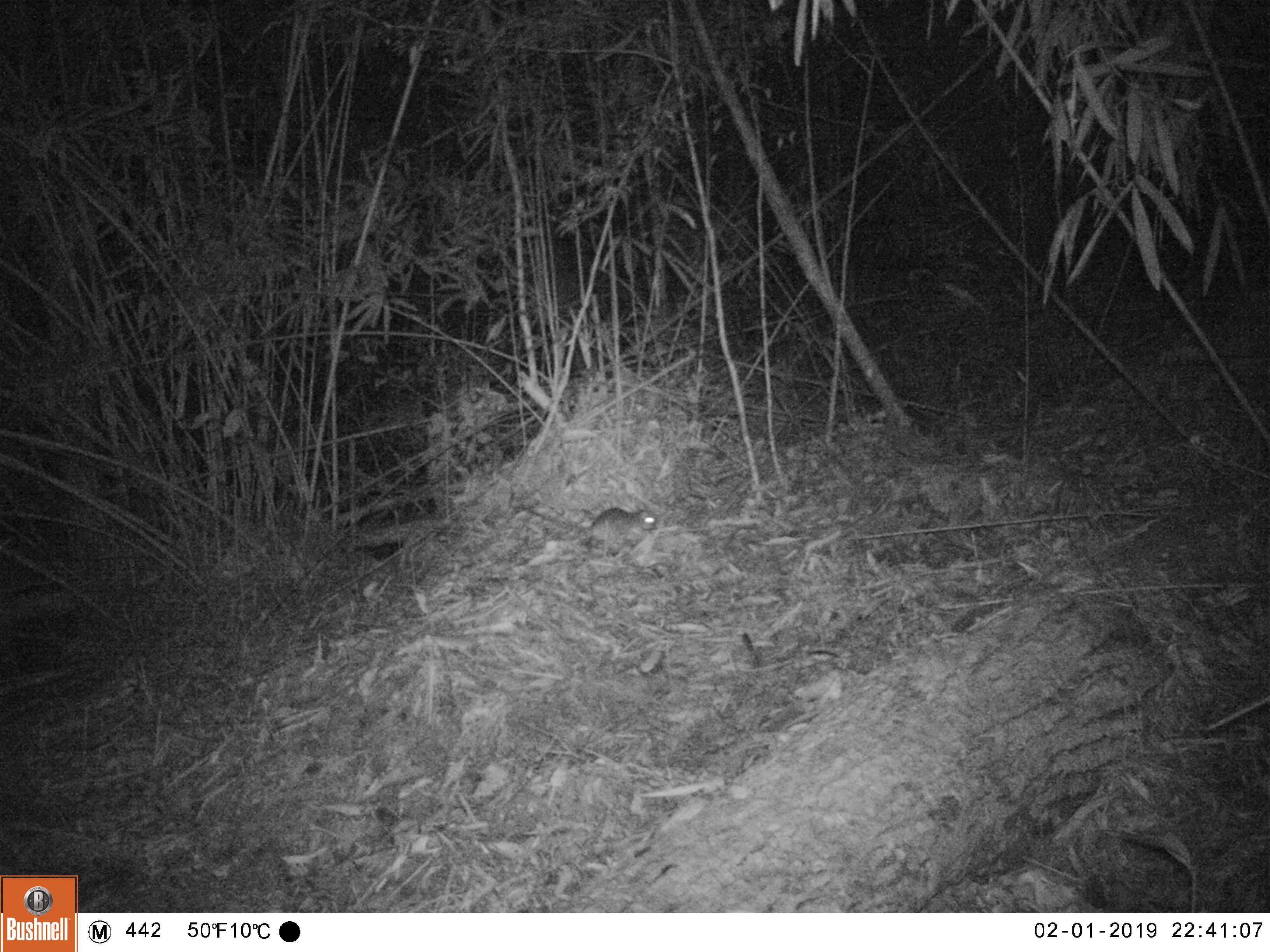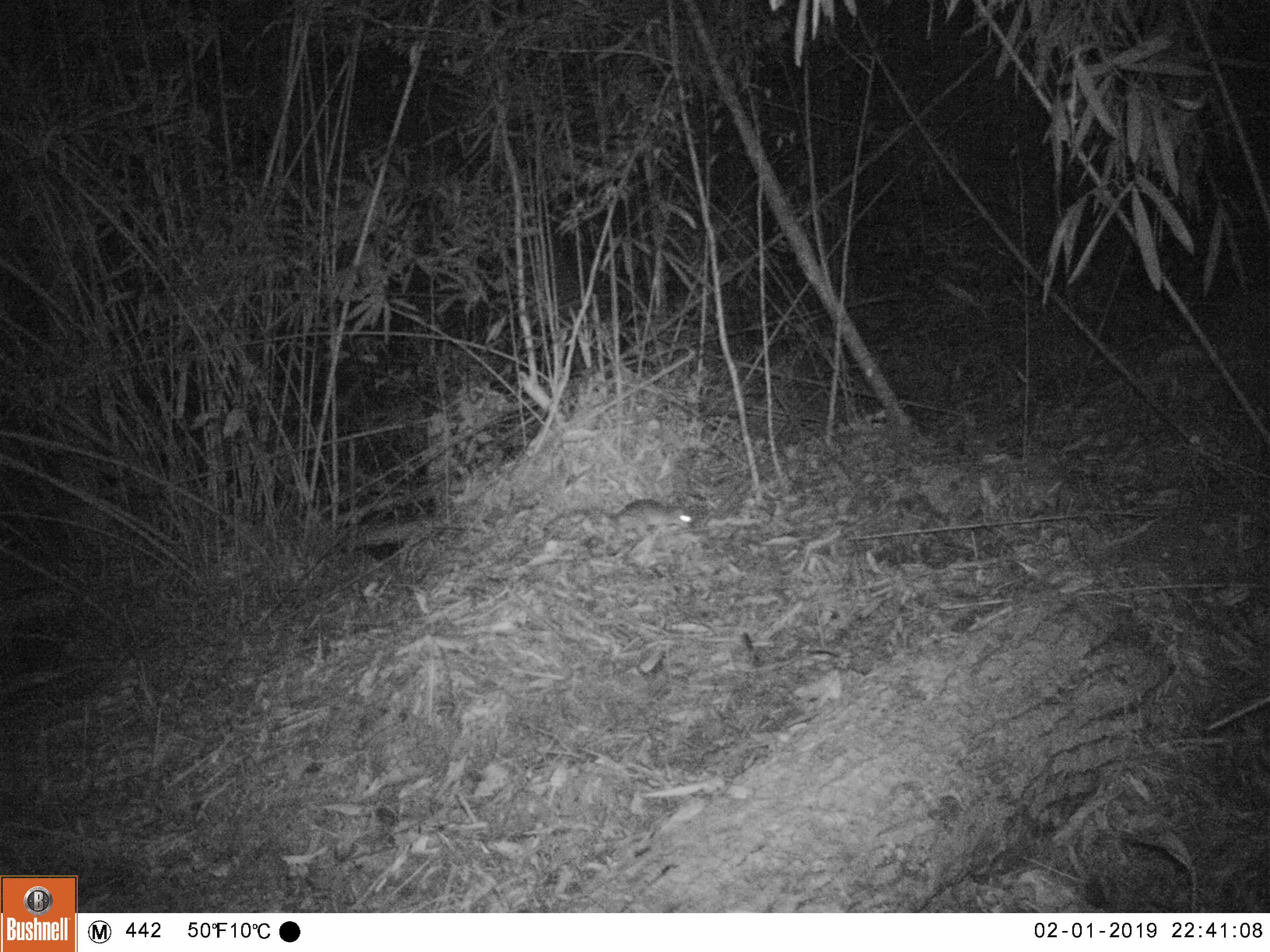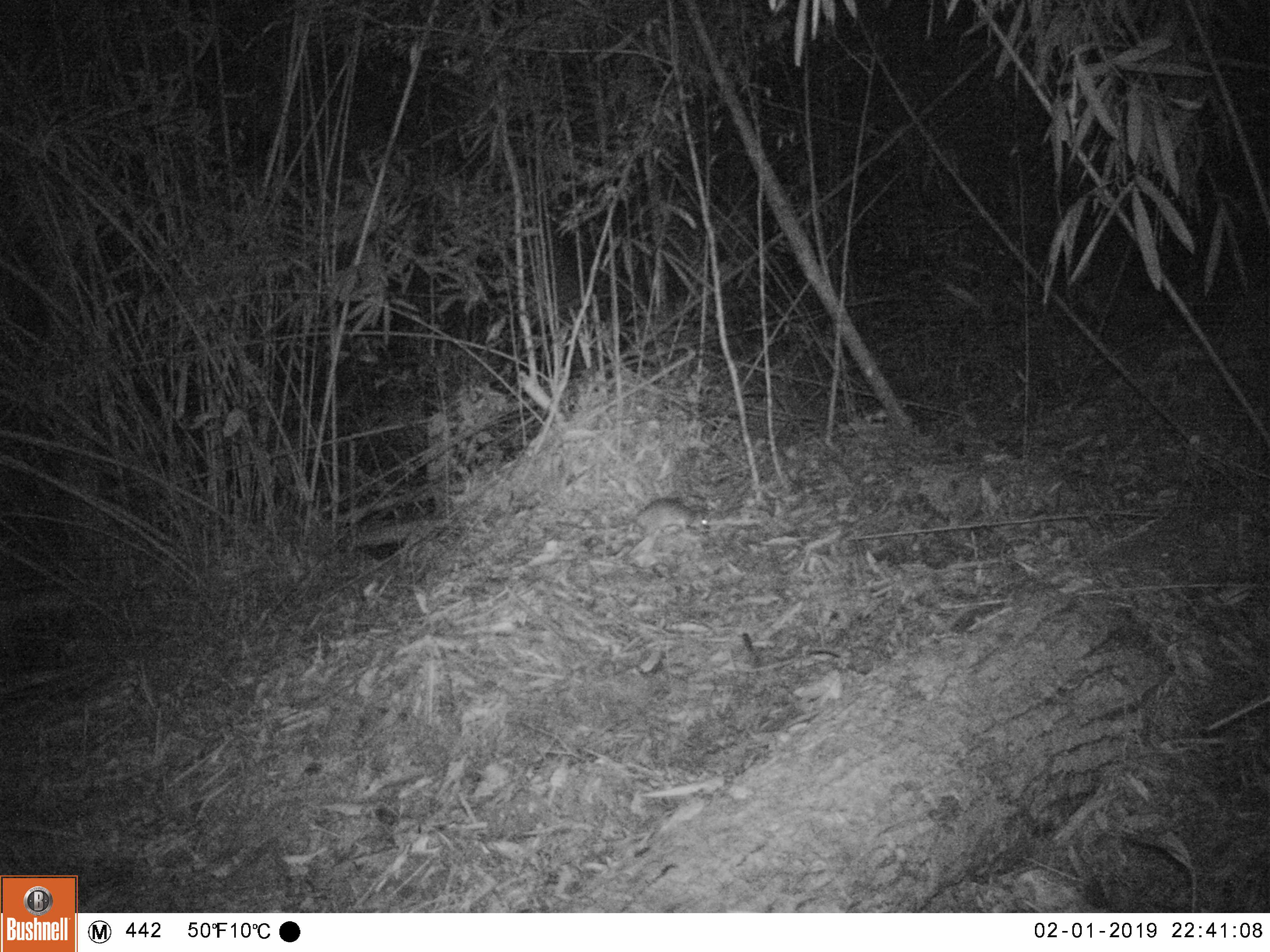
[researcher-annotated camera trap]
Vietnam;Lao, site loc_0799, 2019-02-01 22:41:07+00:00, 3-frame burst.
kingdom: Animalia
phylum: Chordata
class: Mammalia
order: Rodentia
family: Muridae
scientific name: Muridae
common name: old-world mice and rats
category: unidentified murid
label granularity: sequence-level